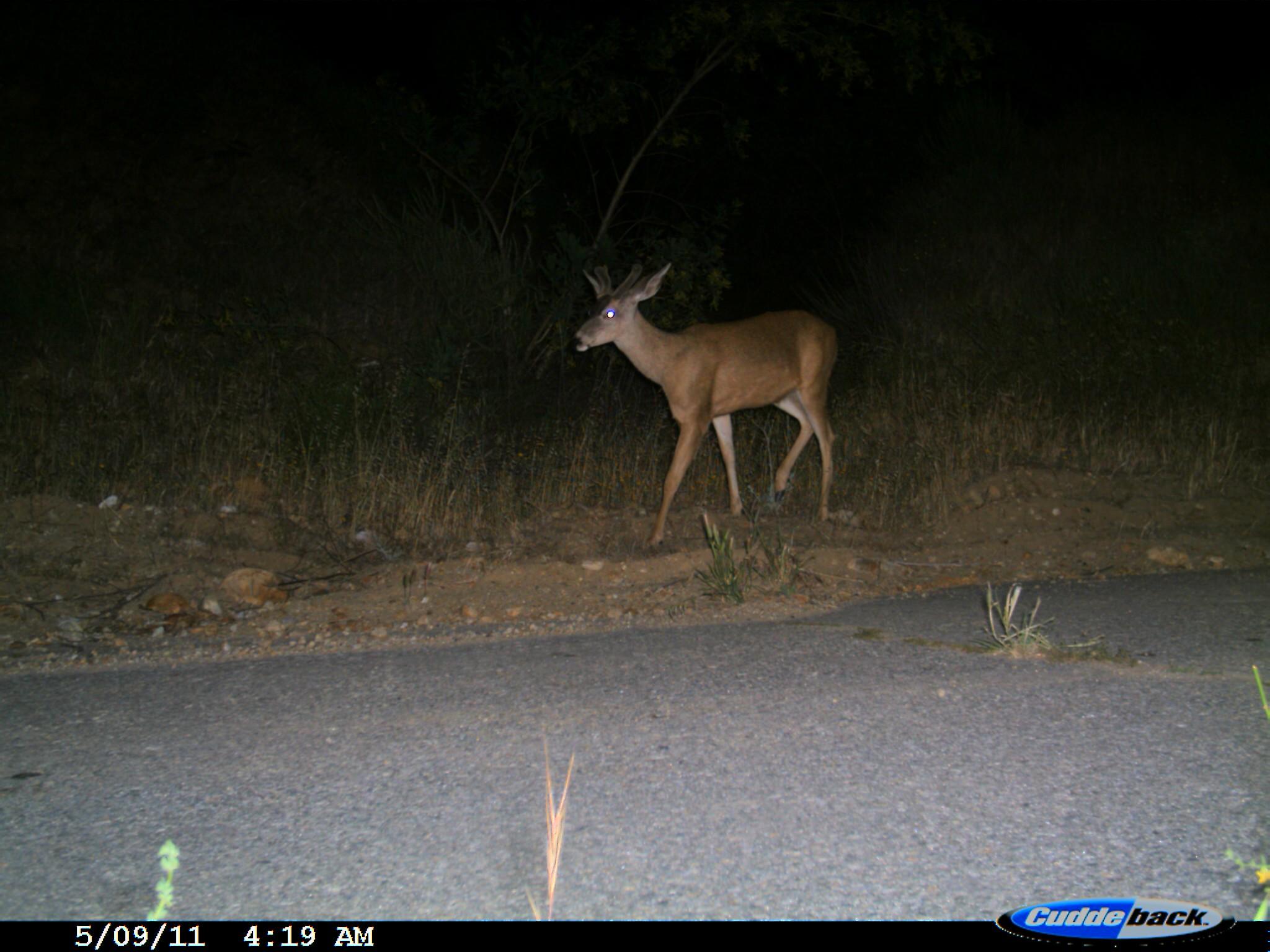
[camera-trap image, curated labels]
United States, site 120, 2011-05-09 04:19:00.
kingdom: Animalia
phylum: Chordata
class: Mammalia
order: Artiodactyla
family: Cervidae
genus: Odocoileus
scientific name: Odocoileus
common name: deer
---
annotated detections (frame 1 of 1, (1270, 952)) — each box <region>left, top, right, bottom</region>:
deer: <region>564, 246, 867, 559</region>